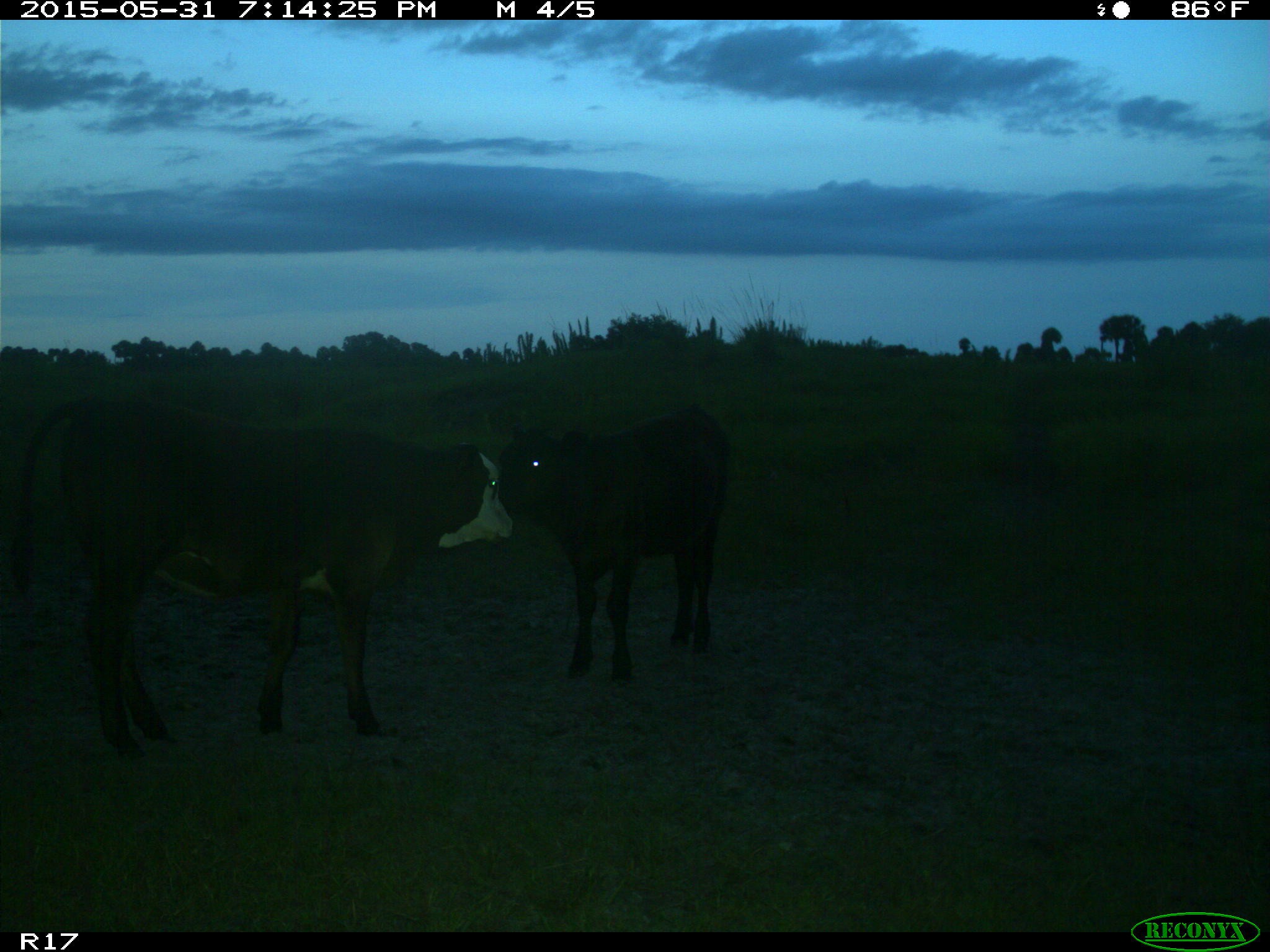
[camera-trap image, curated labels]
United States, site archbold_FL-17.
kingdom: Animalia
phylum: Chordata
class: Mammalia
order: Artiodactyla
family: Bovidae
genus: Bos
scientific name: Bos taurus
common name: domestic cow